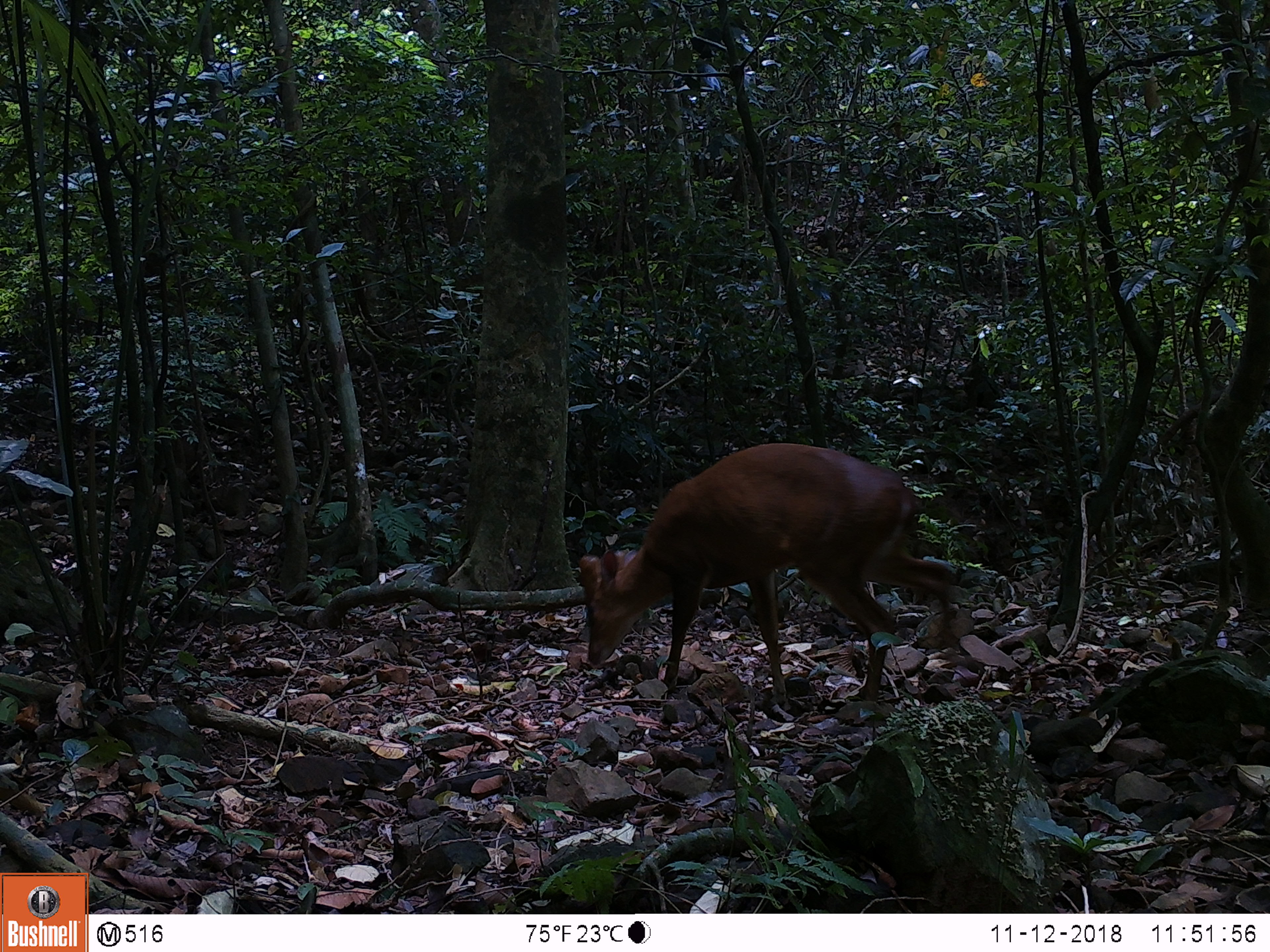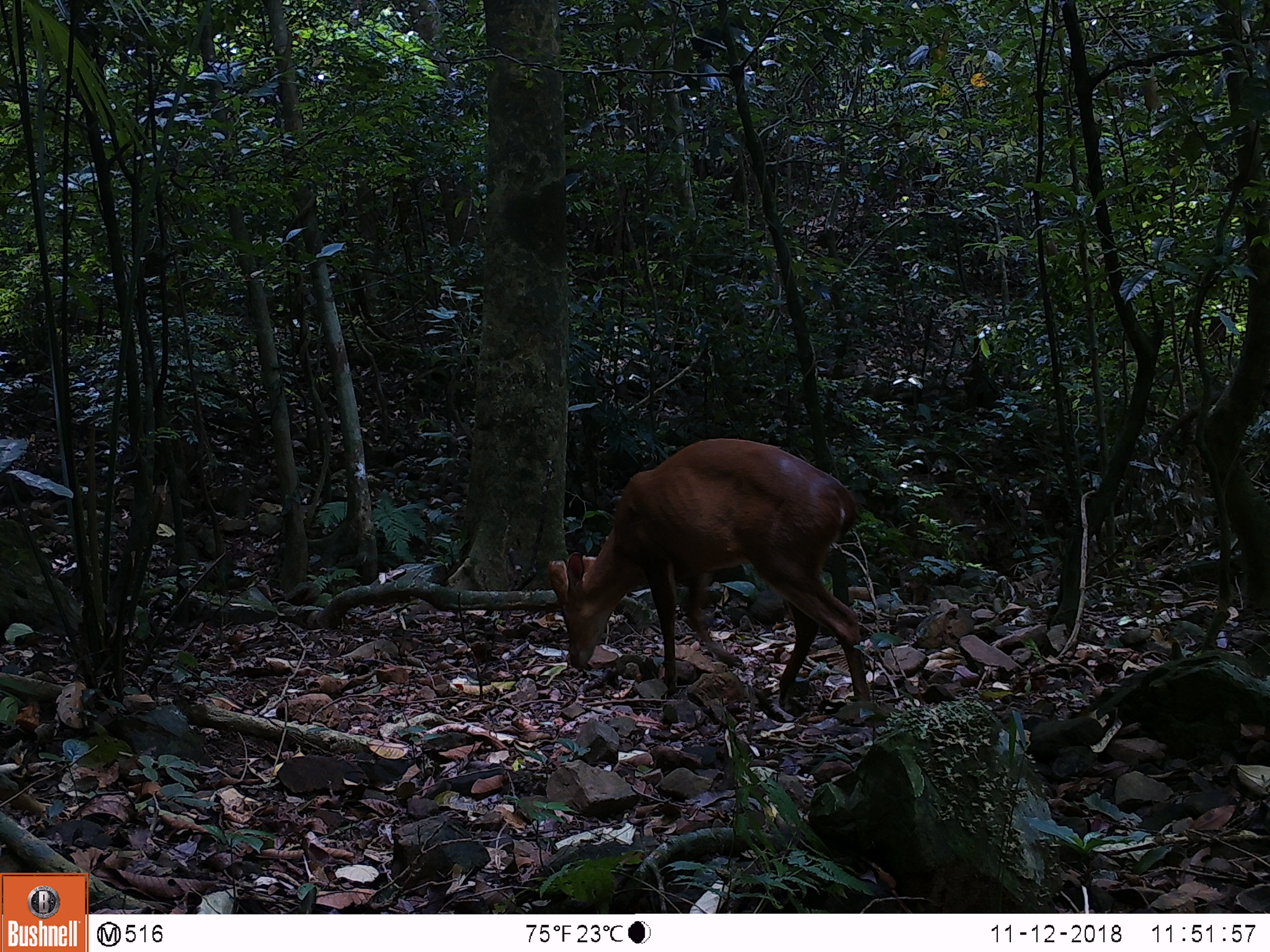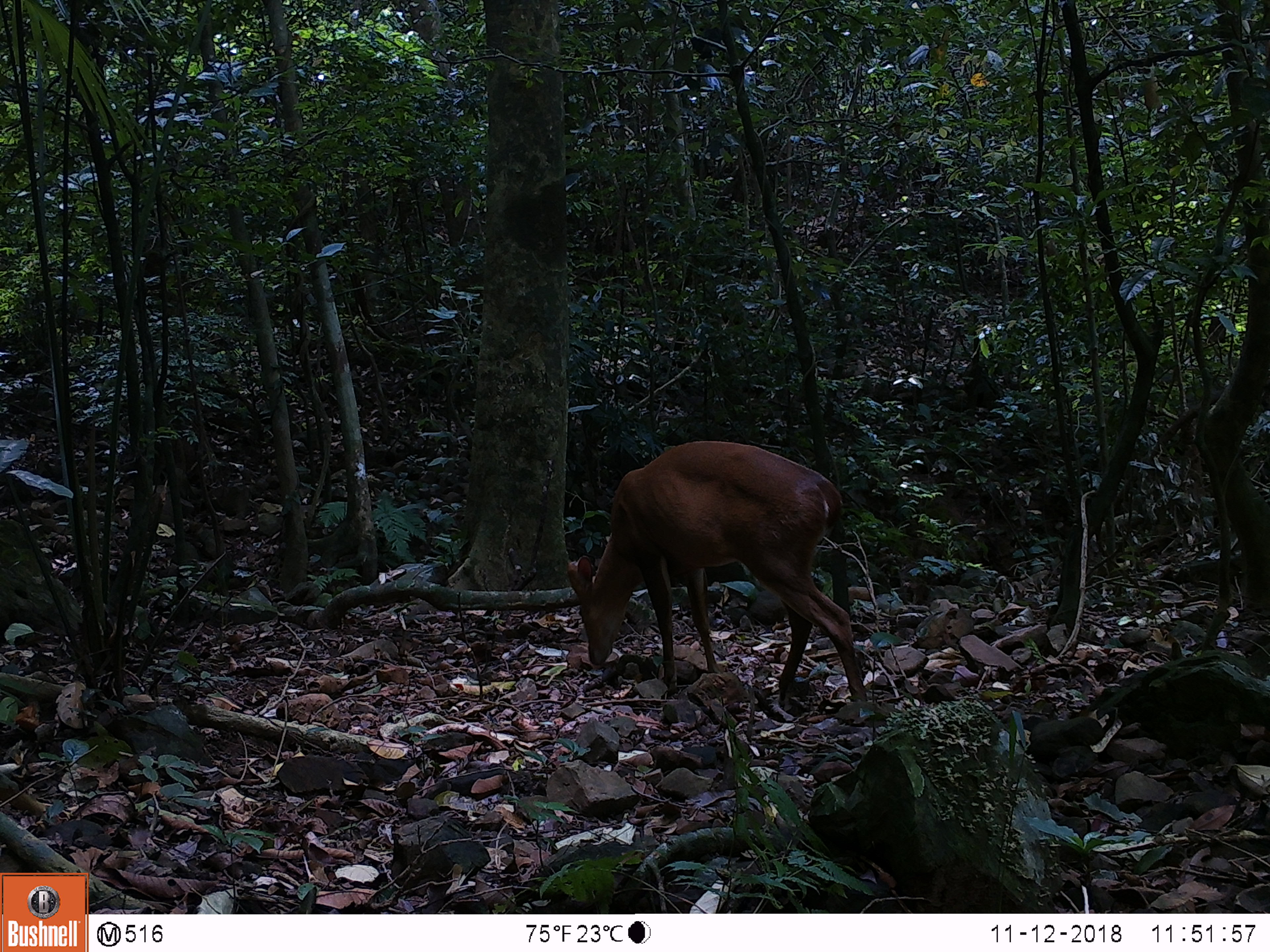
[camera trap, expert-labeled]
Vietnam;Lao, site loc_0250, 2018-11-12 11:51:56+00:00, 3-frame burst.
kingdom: Animalia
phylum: Chordata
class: Mammalia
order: Artiodactyla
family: Cervidae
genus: Muntiacus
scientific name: Muntiacus vuquangensis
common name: large-antlered muntjac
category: large antlered muntjac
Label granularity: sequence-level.